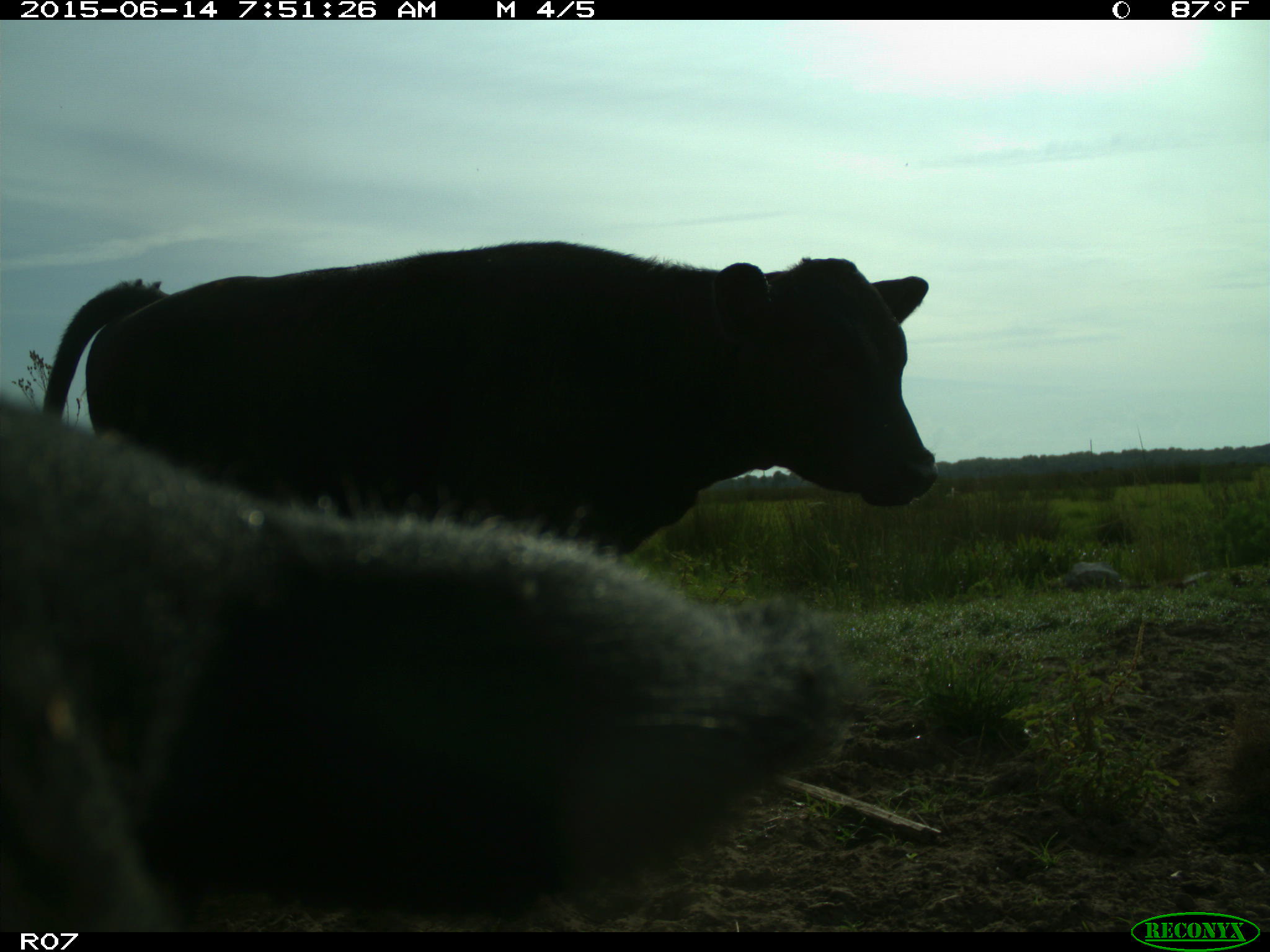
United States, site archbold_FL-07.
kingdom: Animalia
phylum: Chordata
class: Mammalia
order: Artiodactyla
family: Bovidae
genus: Bos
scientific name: Bos taurus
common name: domestic cow